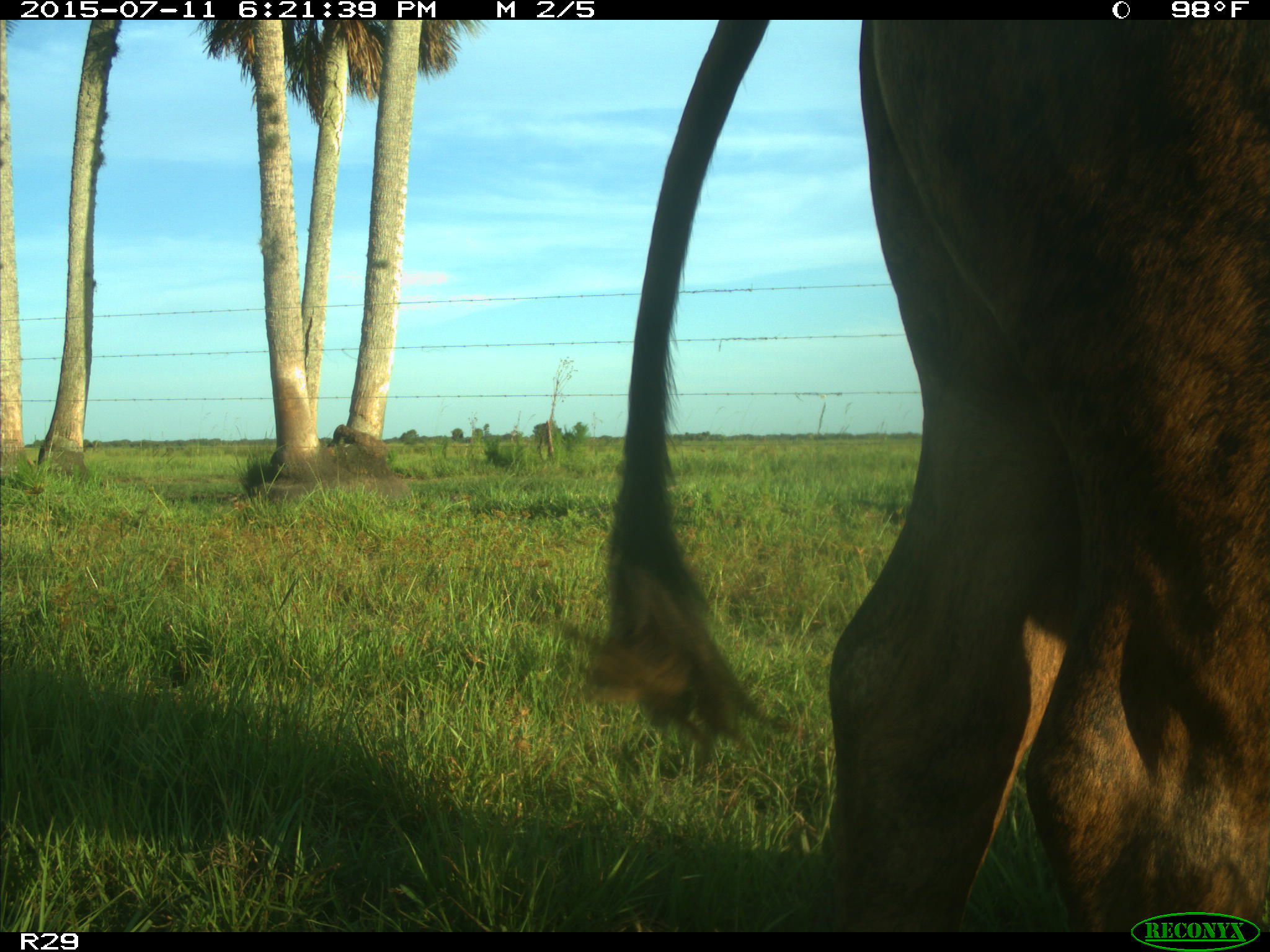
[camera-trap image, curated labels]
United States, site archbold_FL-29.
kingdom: Animalia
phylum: Chordata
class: Mammalia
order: Artiodactyla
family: Bovidae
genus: Bos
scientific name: Bos taurus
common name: domestic cow